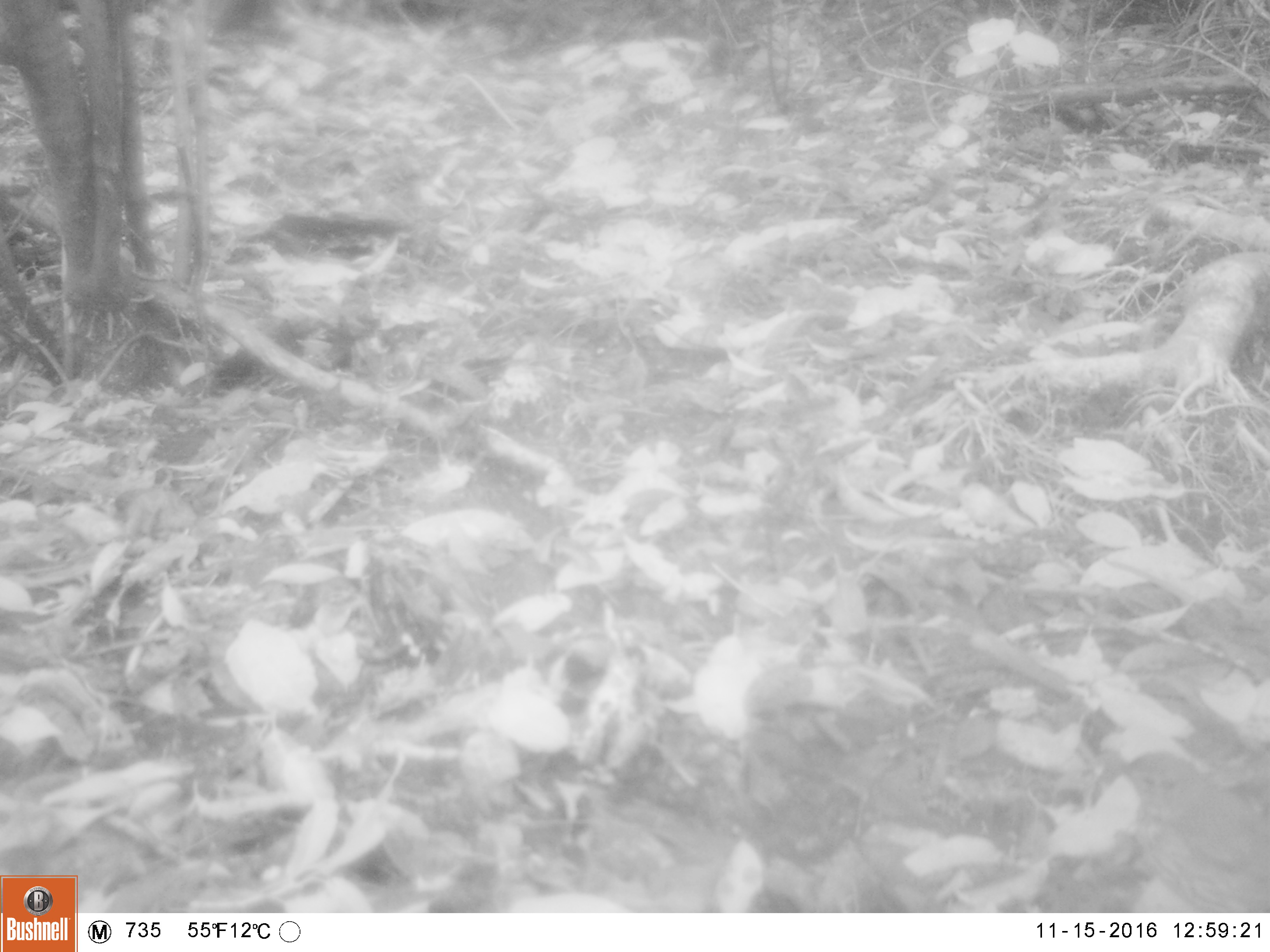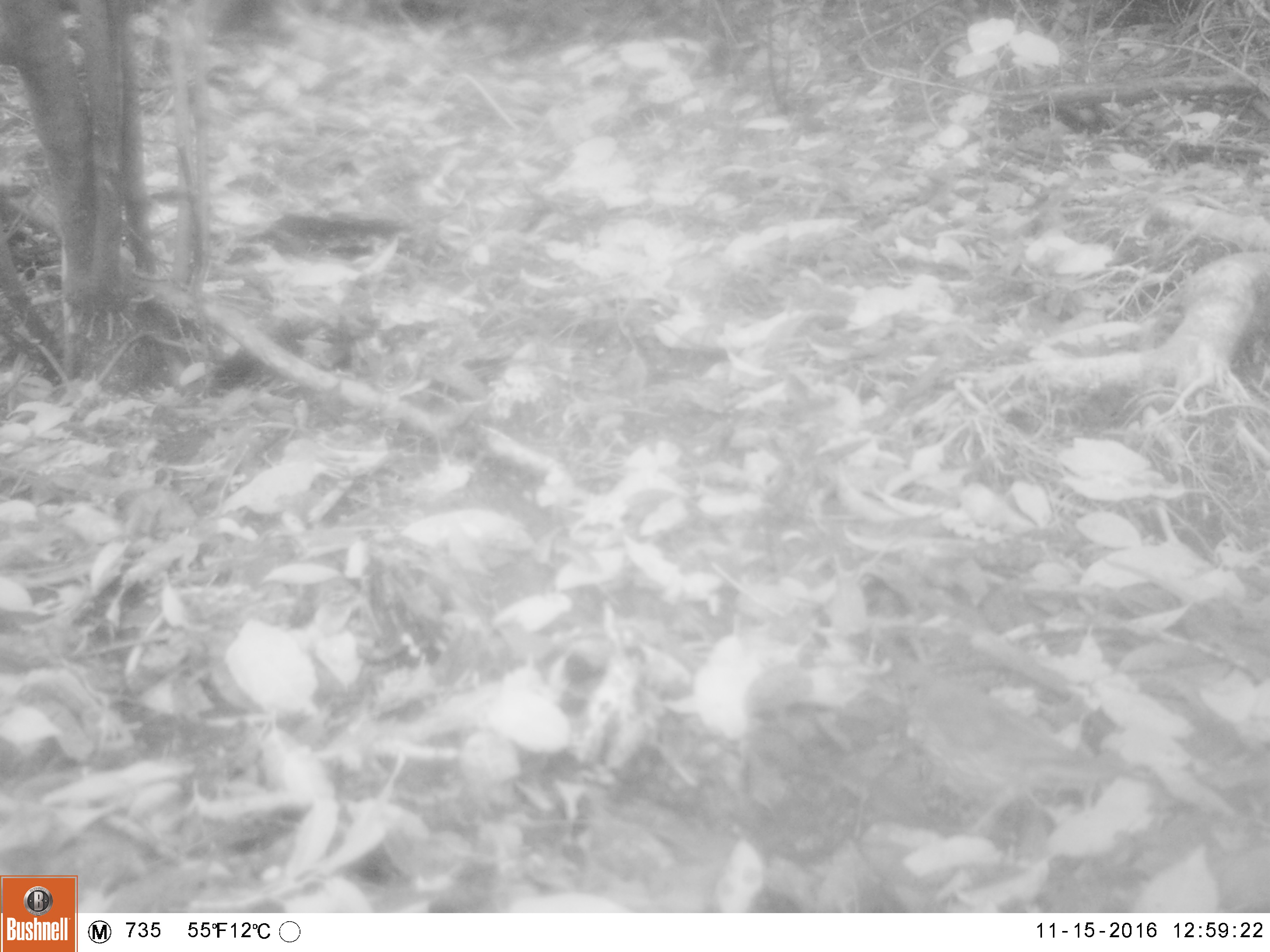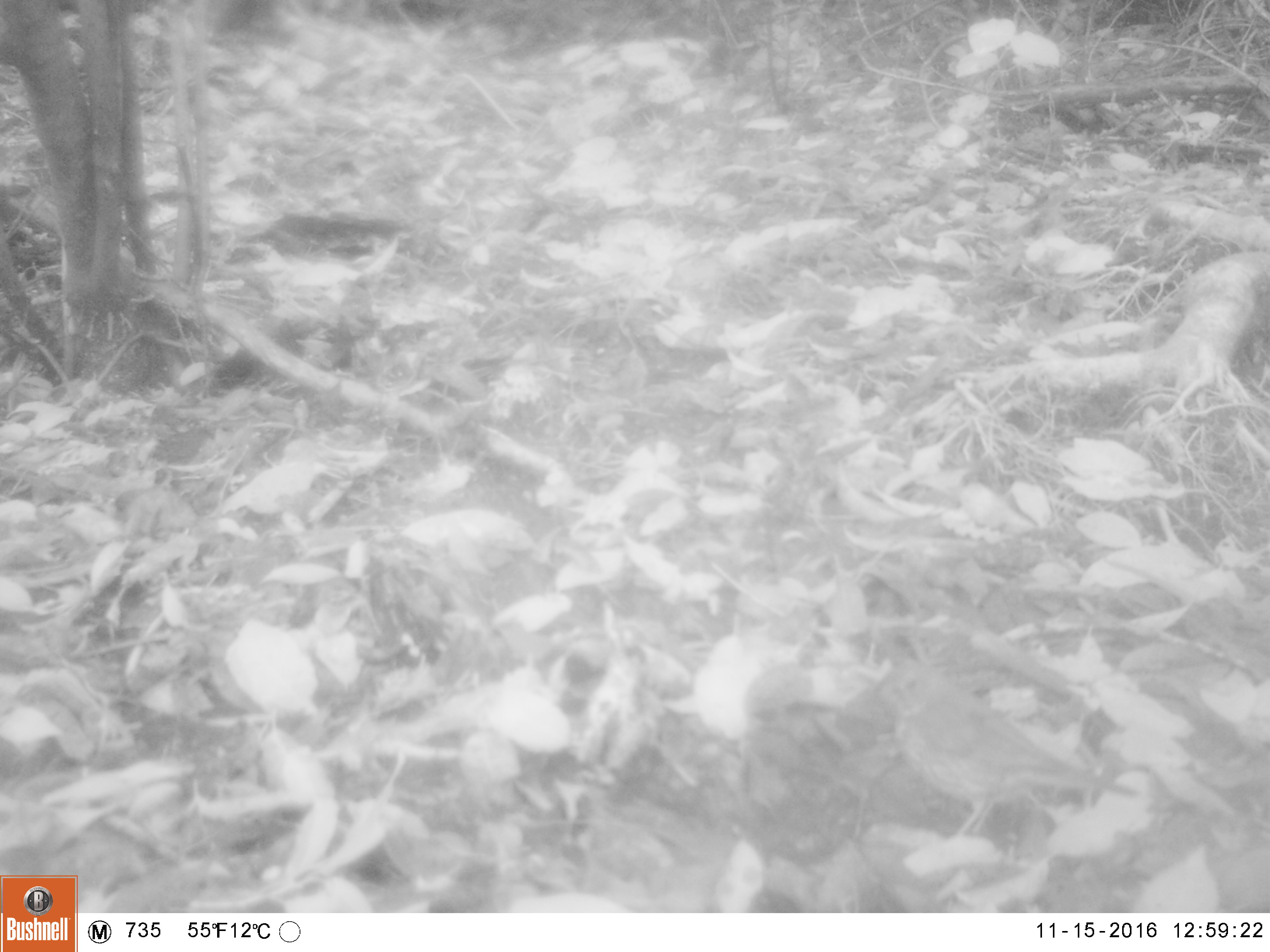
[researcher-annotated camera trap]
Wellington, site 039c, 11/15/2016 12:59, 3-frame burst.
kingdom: Animalia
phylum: Chordata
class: Aves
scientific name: Aves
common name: bird